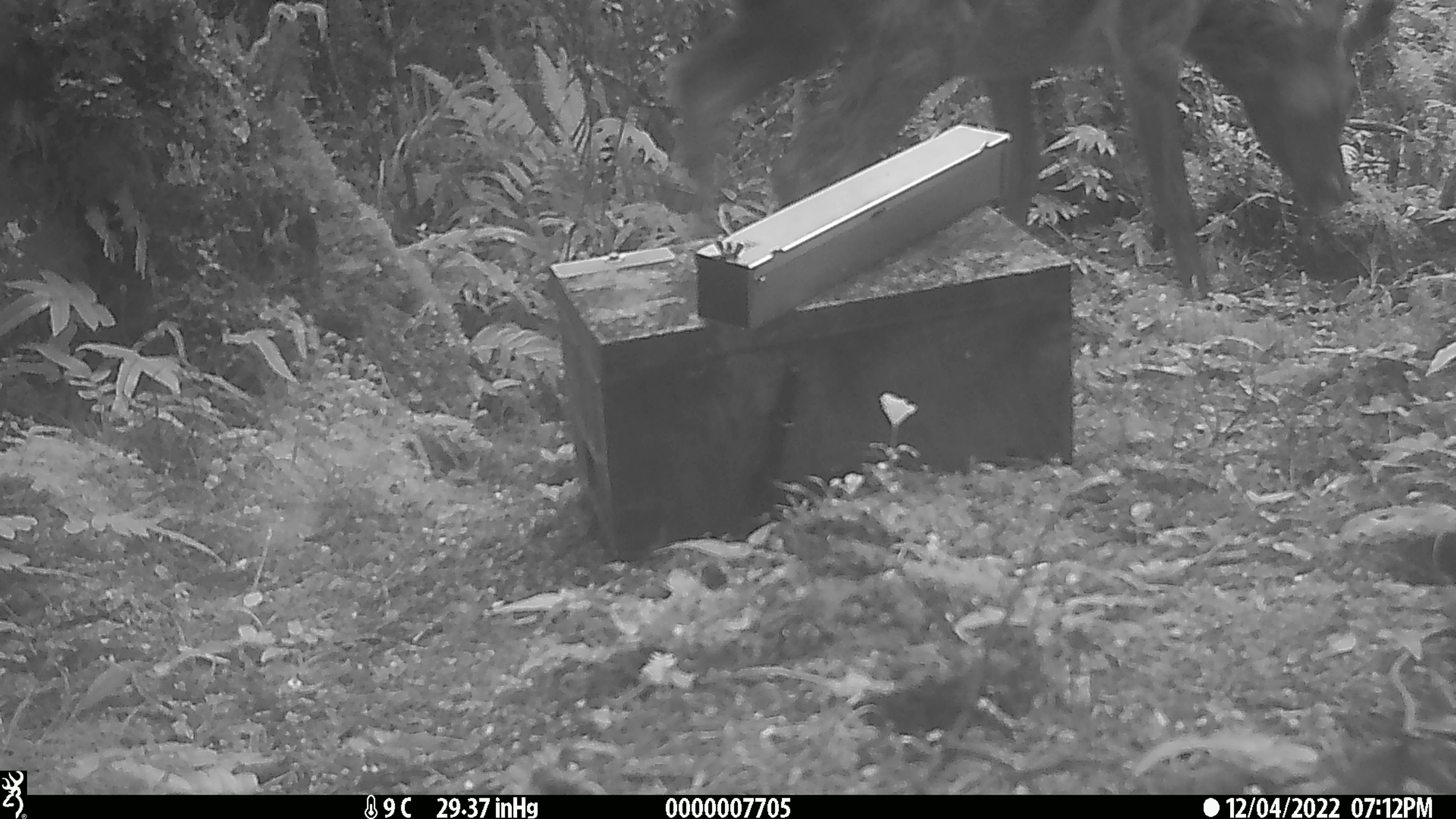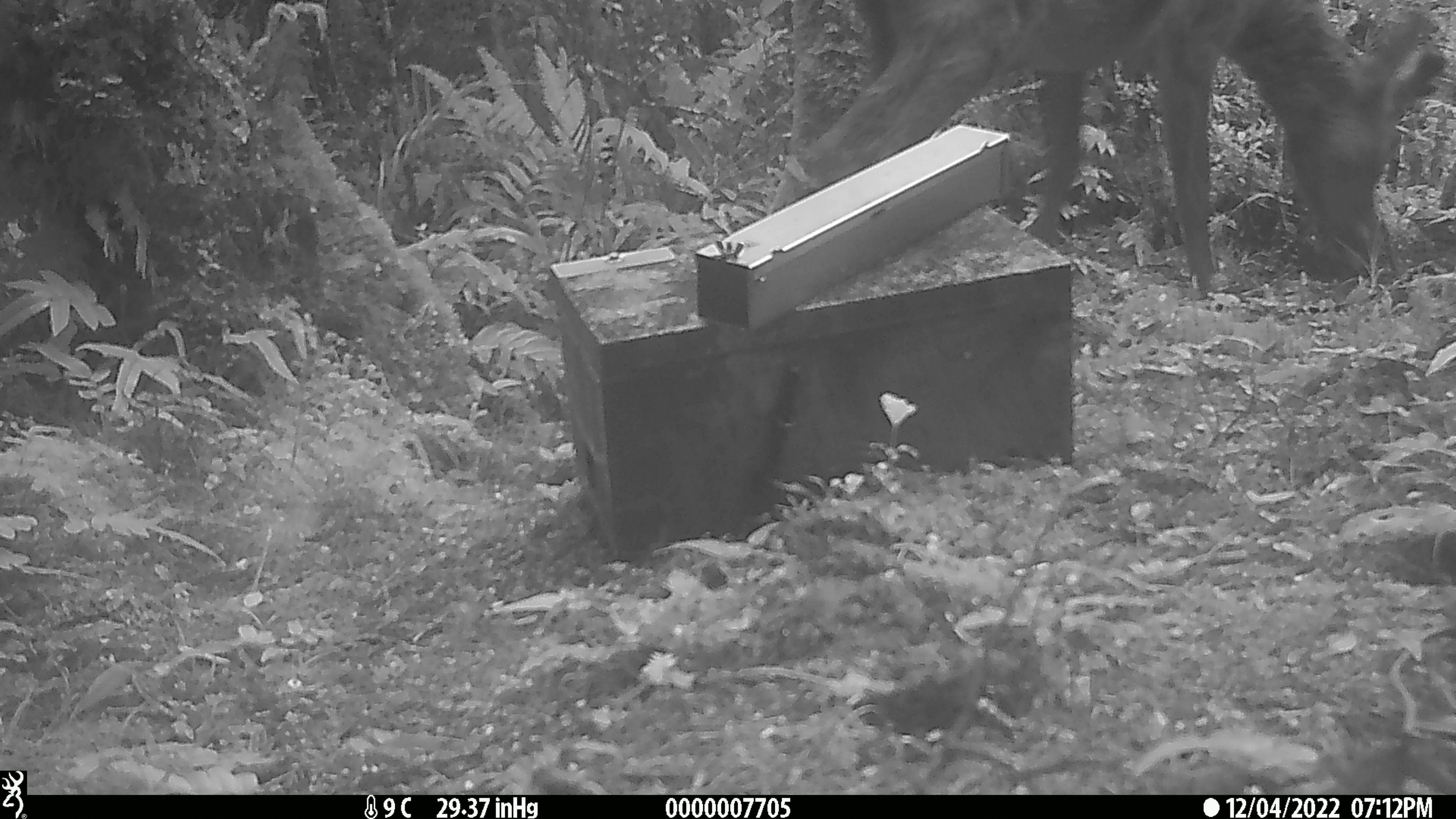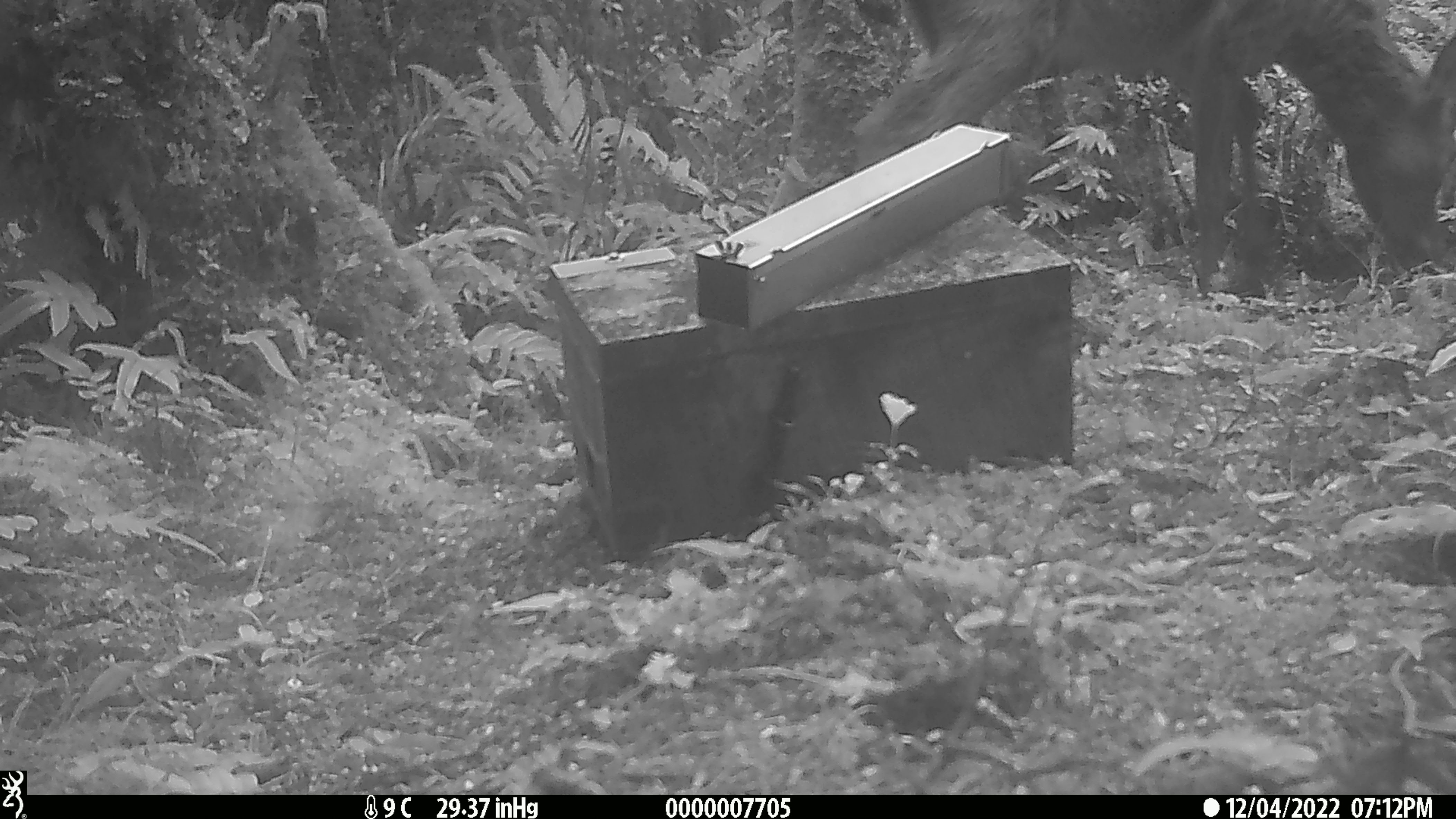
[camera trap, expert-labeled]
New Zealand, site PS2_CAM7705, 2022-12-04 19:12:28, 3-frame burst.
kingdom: Animalia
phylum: Chordata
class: Mammalia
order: Artiodactyla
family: Cervidae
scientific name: Cervidae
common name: deer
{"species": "deer (Cervidae)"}